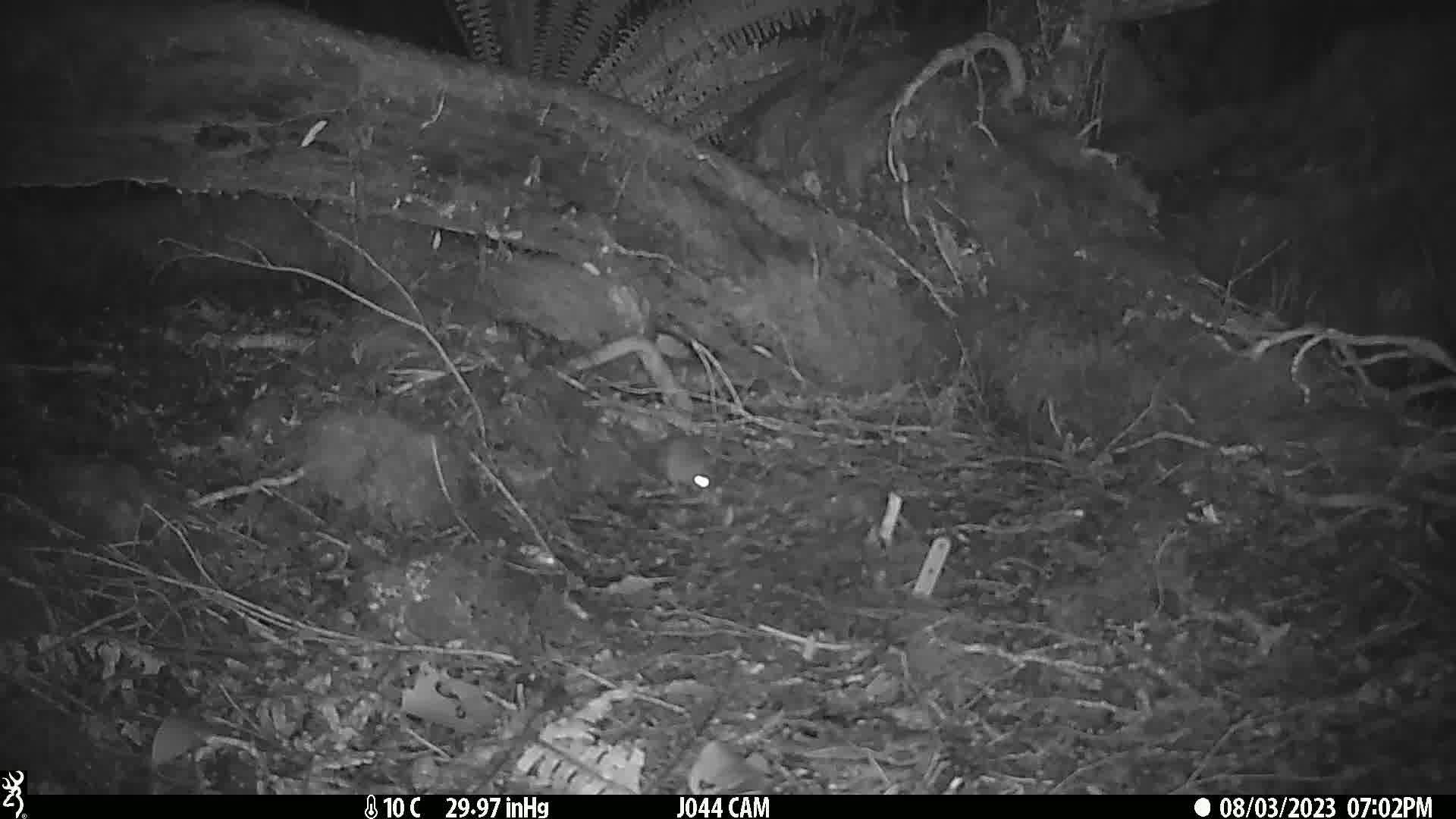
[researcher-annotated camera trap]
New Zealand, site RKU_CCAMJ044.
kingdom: Animalia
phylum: Chordata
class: Mammalia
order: Rodentia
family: Muridae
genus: Rattus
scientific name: Rattus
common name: rat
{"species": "rat (Rattus)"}